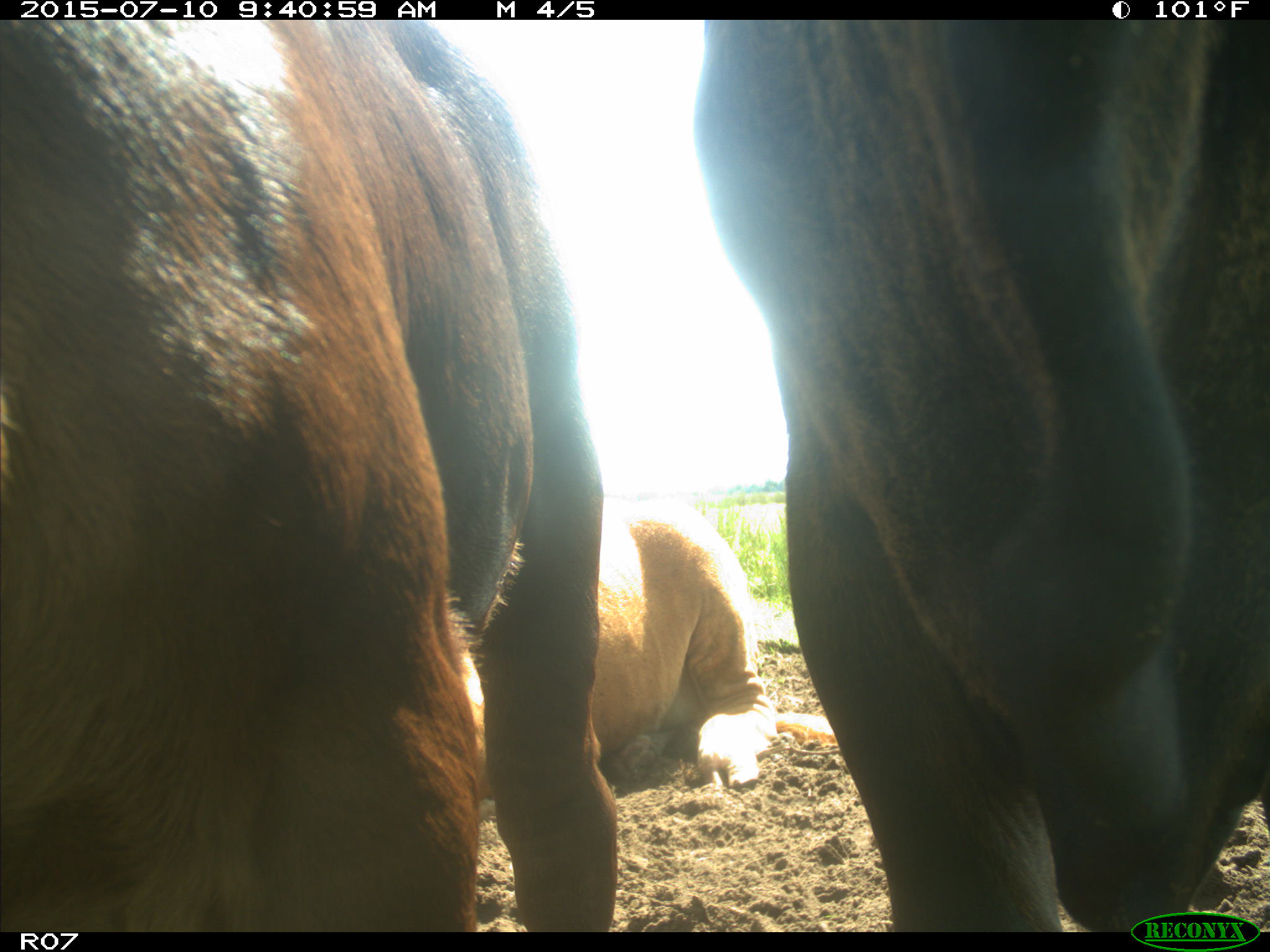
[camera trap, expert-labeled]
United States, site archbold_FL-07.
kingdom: Animalia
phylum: Chordata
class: Mammalia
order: Artiodactyla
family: Bovidae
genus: Bos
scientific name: Bos taurus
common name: domestic cow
Bos taurus (domestic cow).